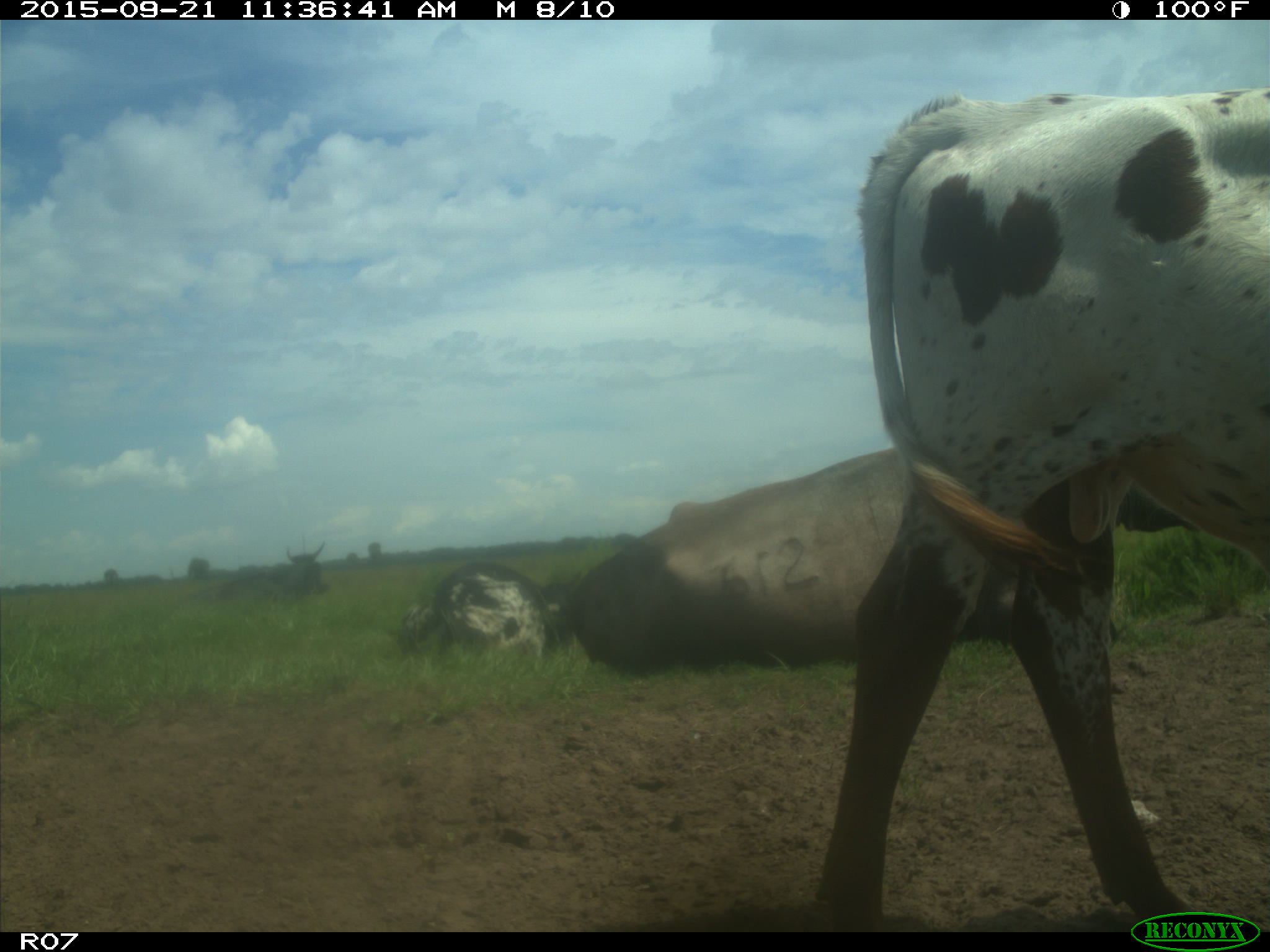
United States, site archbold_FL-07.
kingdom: Animalia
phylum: Chordata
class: Mammalia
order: Artiodactyla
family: Bovidae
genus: Bos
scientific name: Bos taurus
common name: domestic cow